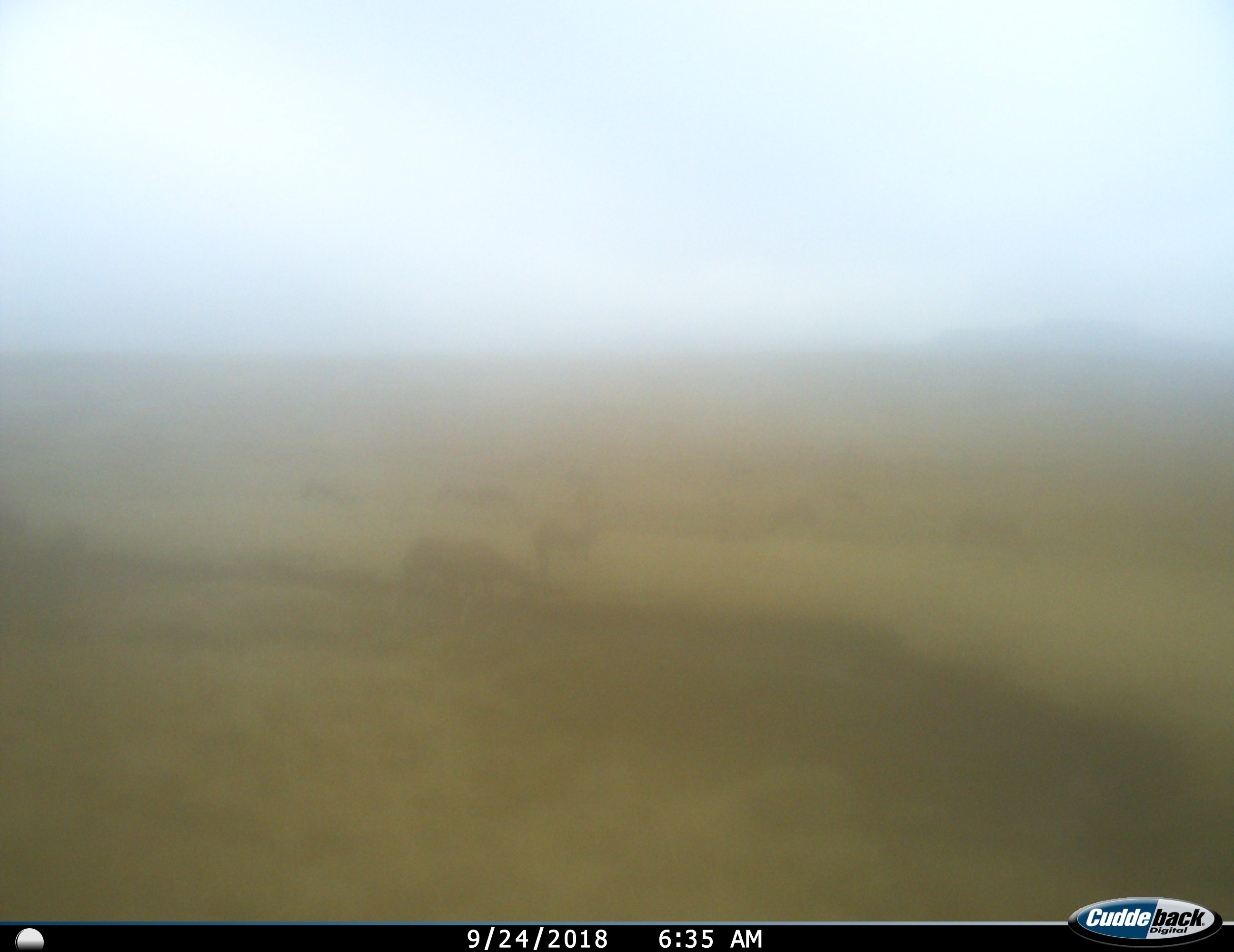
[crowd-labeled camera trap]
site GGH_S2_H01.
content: unidentified animal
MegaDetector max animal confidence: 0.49